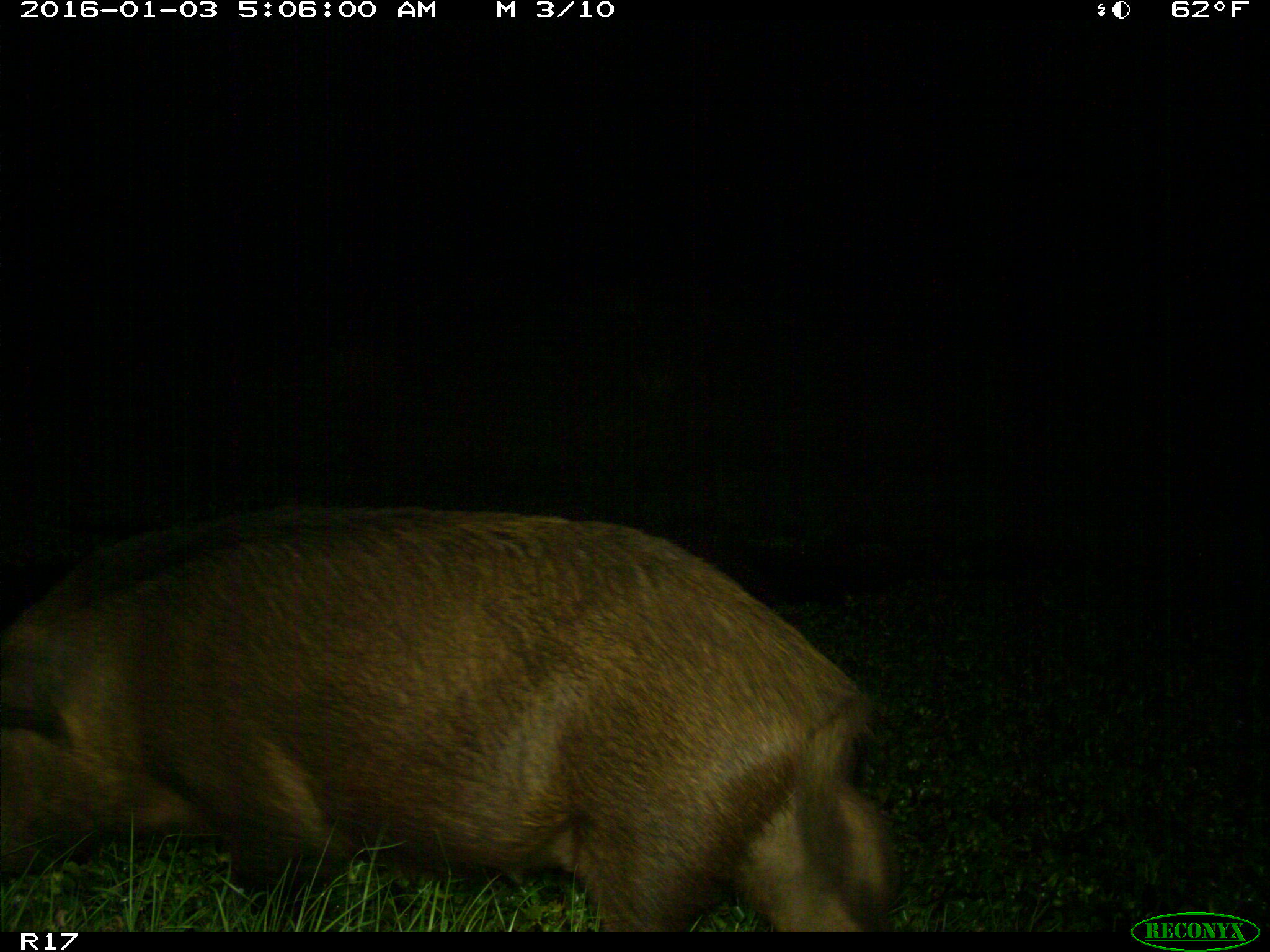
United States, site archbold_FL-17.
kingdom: Animalia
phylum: Chordata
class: Mammalia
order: Artiodactyla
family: Suidae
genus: Sus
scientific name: Sus scrofa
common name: wild boar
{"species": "Sus scrofa (wild boar)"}